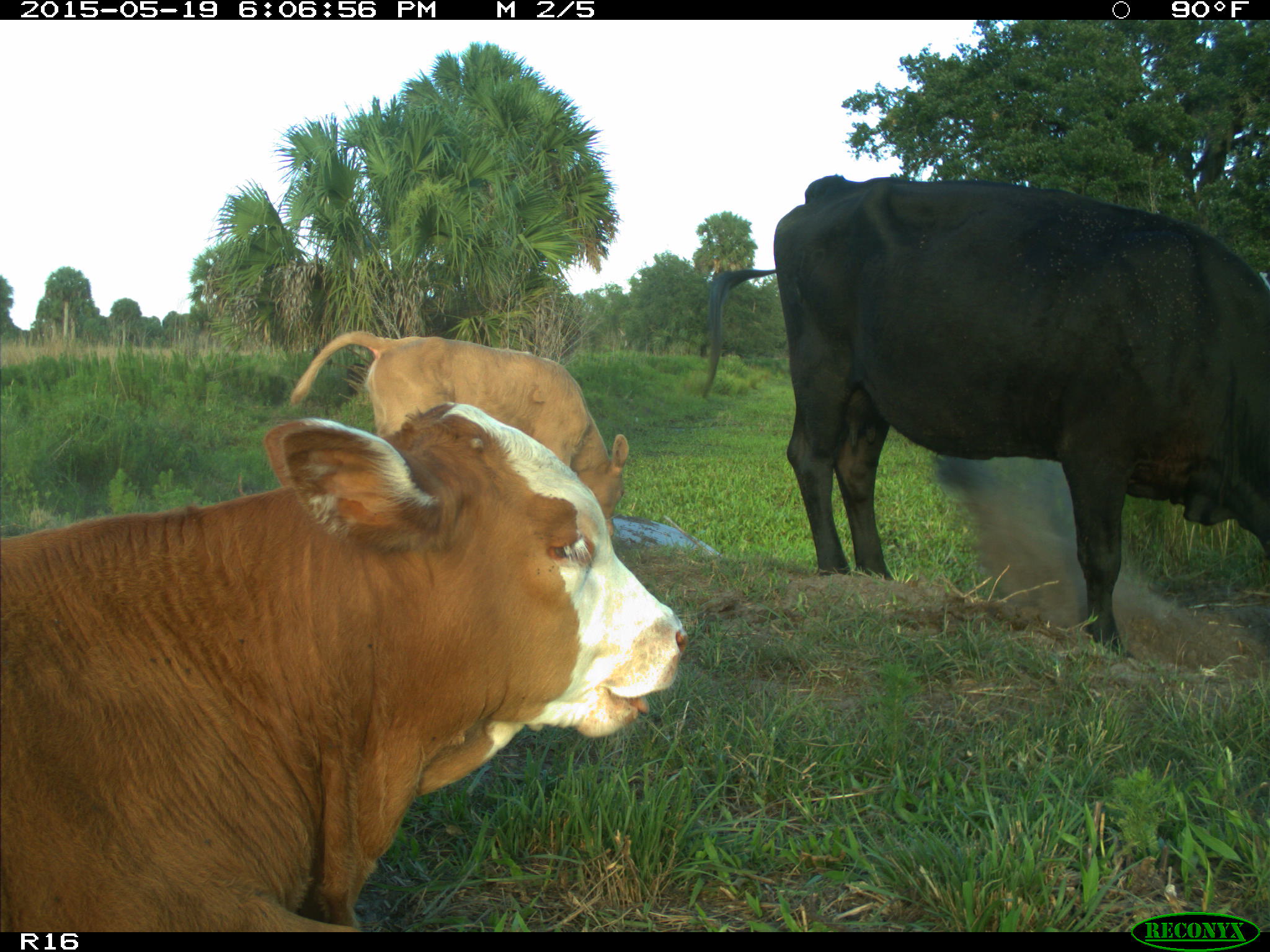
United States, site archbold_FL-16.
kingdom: Animalia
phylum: Chordata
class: Mammalia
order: Artiodactyla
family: Bovidae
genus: Bos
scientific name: Bos taurus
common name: domestic cow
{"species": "Bos taurus (domestic cow)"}